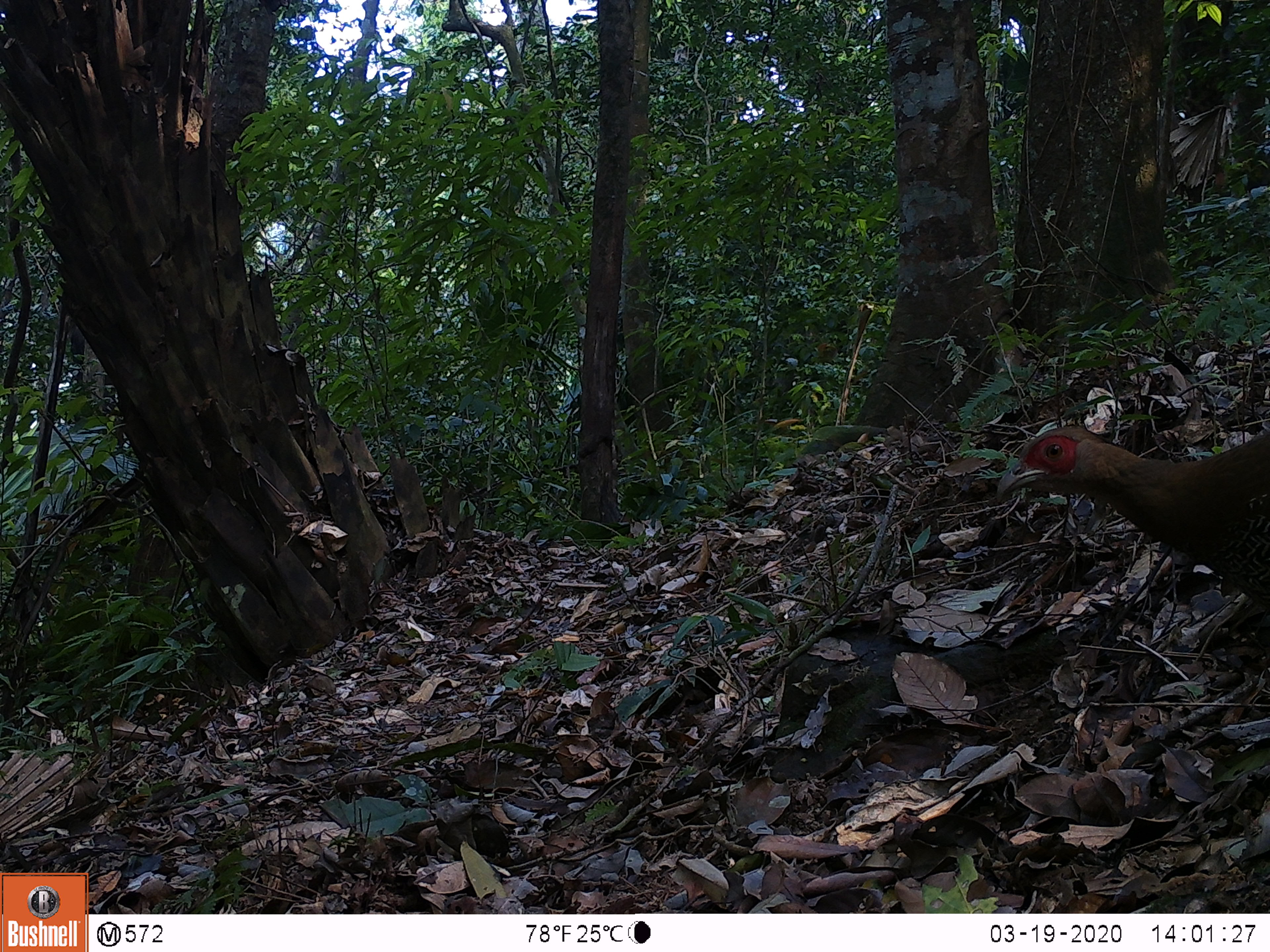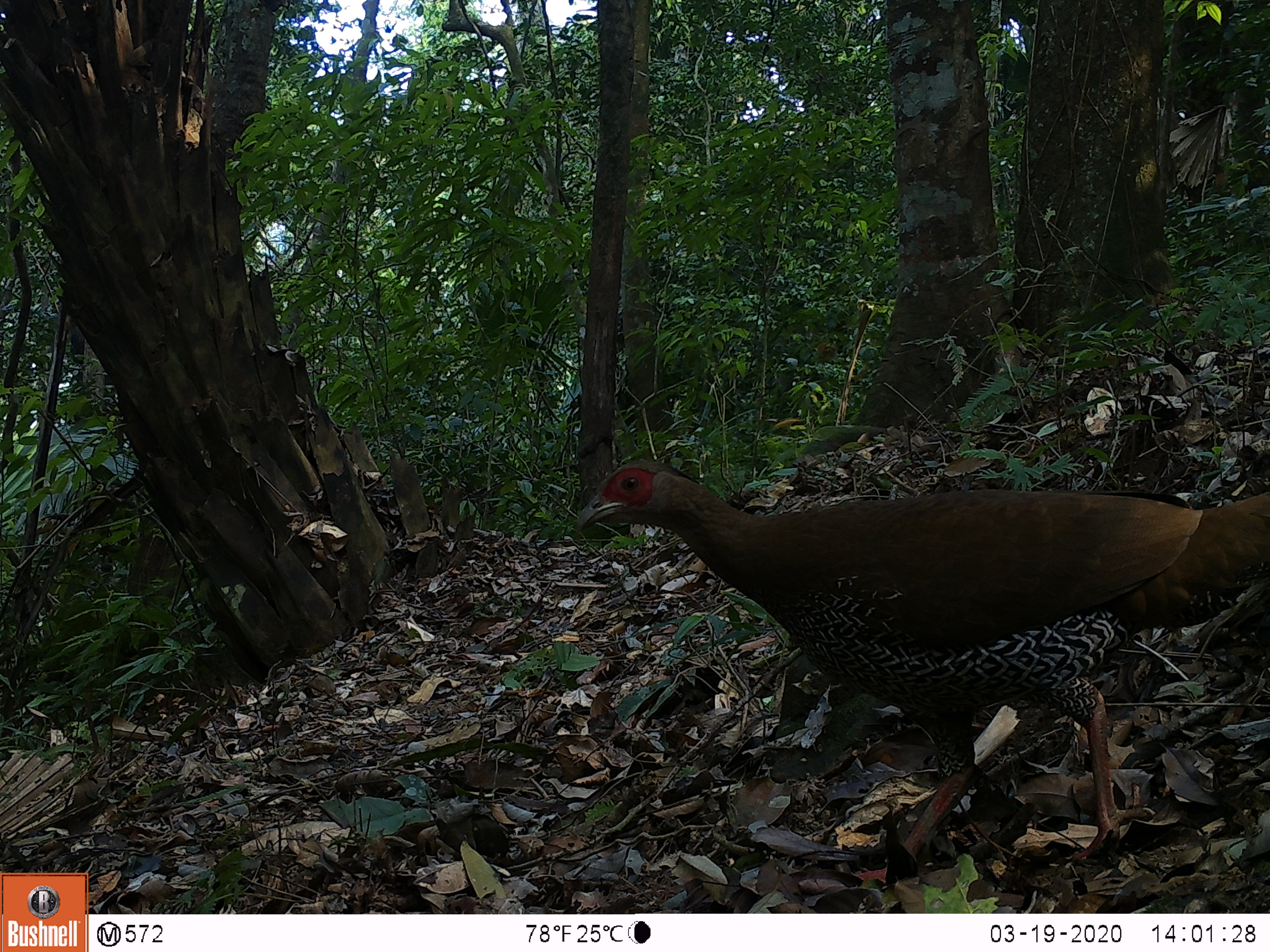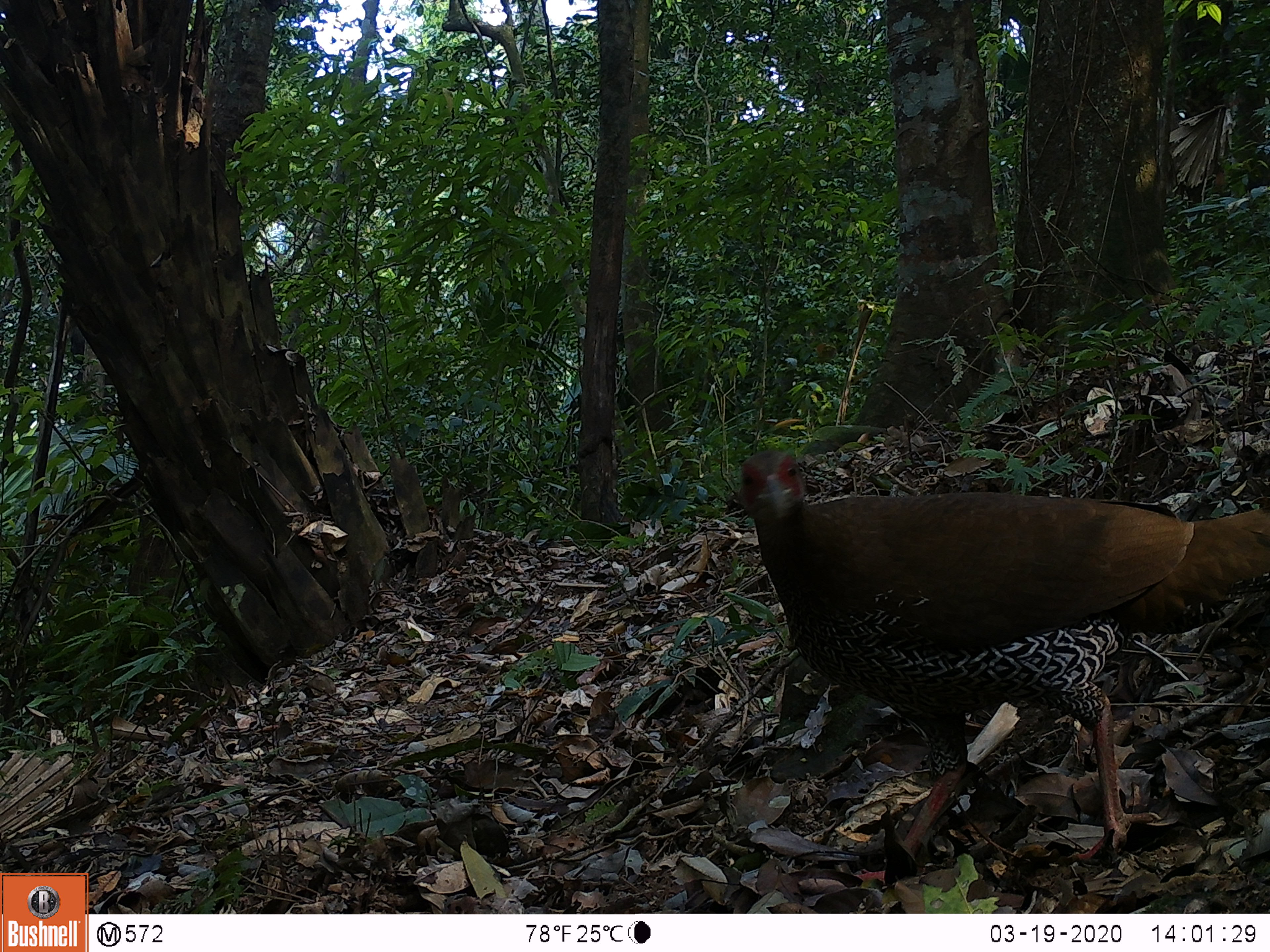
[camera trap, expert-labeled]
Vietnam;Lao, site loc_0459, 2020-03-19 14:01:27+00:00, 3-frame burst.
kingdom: Animalia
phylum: Chordata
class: Aves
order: Galliformes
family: Phasianidae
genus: Lophura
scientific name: Lophura nycthemera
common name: silver pheasant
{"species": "silver pheasant (Lophura nycthemera)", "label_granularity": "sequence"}